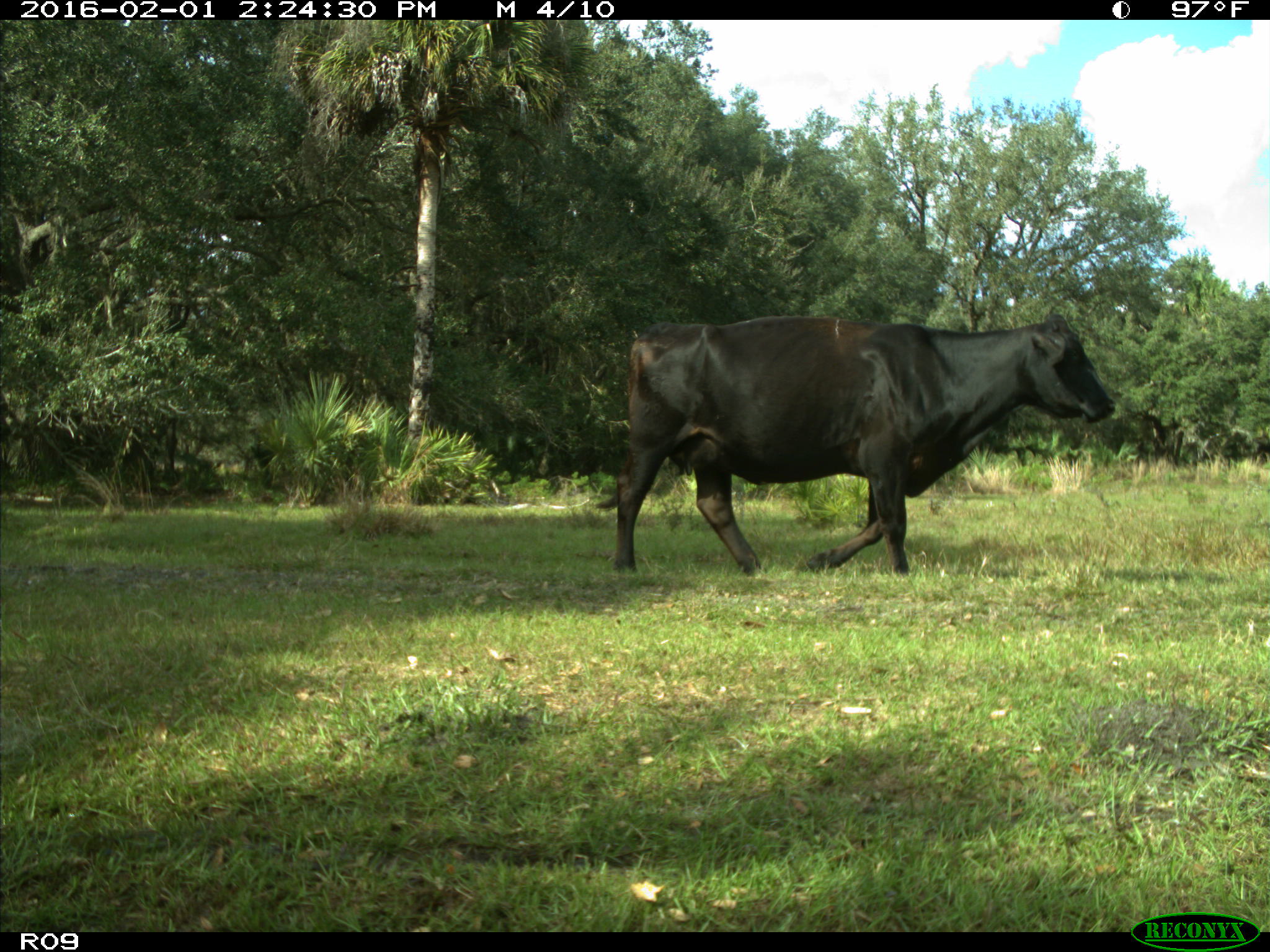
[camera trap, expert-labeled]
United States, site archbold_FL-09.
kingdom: Animalia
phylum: Chordata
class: Mammalia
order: Artiodactyla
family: Bovidae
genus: Bos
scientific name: Bos taurus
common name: domestic cow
Bos taurus (domestic cow).